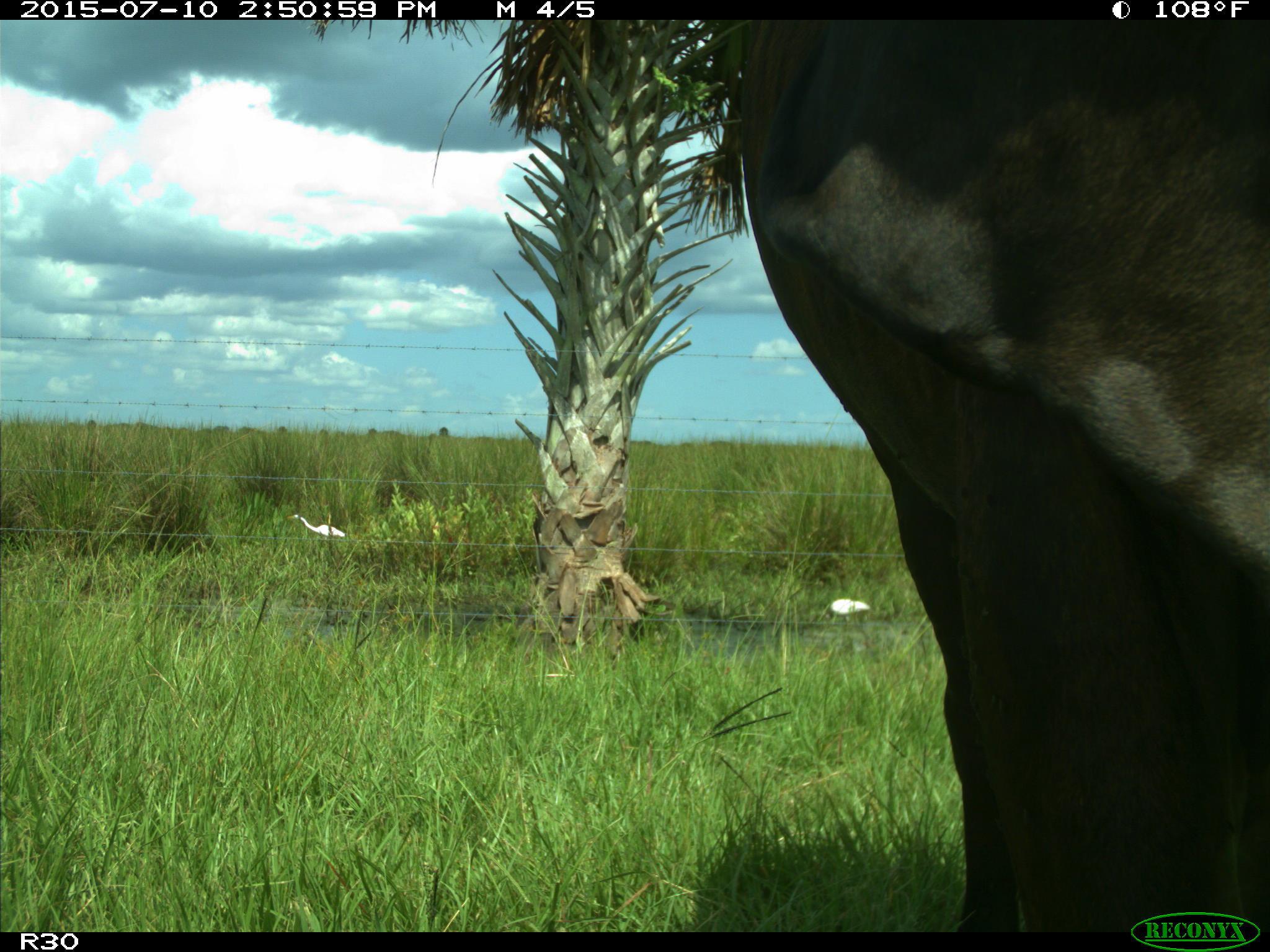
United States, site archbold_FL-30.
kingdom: Animalia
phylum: Chordata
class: Mammalia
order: Artiodactyla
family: Bovidae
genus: Bos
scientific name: Bos taurus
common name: domestic cow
Bos taurus (domestic cow).